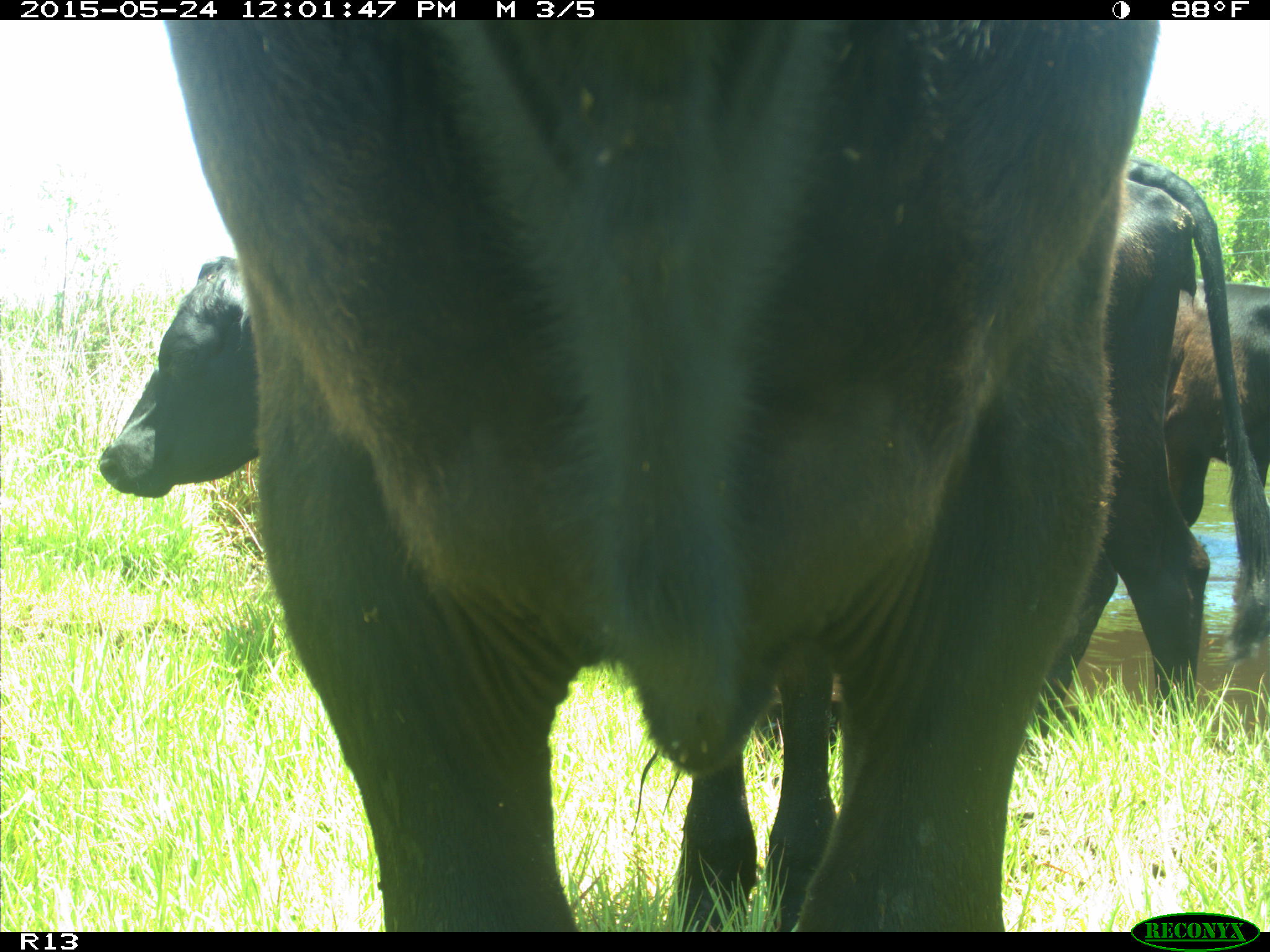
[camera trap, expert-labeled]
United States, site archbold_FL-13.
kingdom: Animalia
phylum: Chordata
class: Mammalia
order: Artiodactyla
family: Bovidae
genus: Bos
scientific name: Bos taurus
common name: domestic cow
Bos taurus (domestic cow).